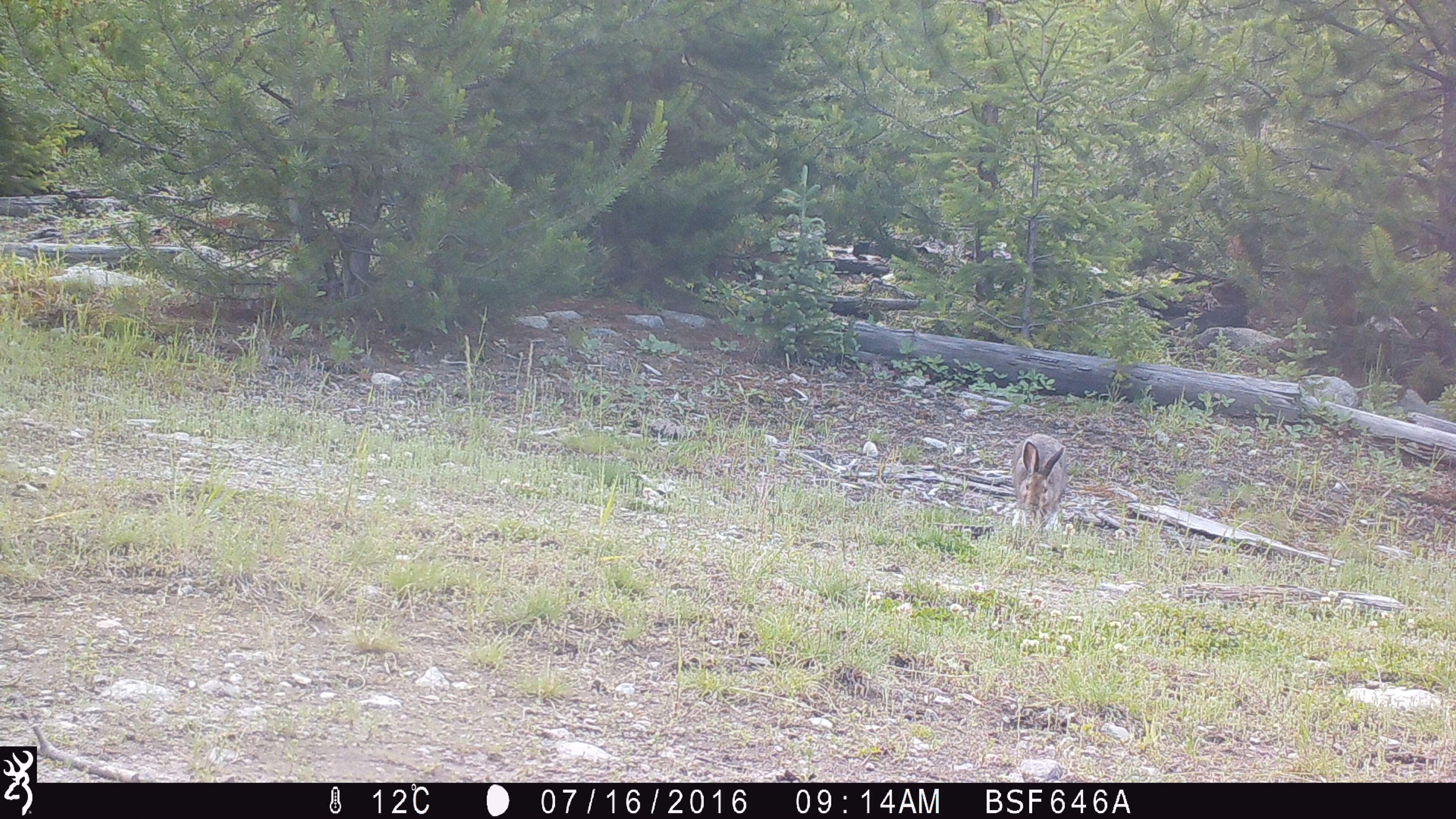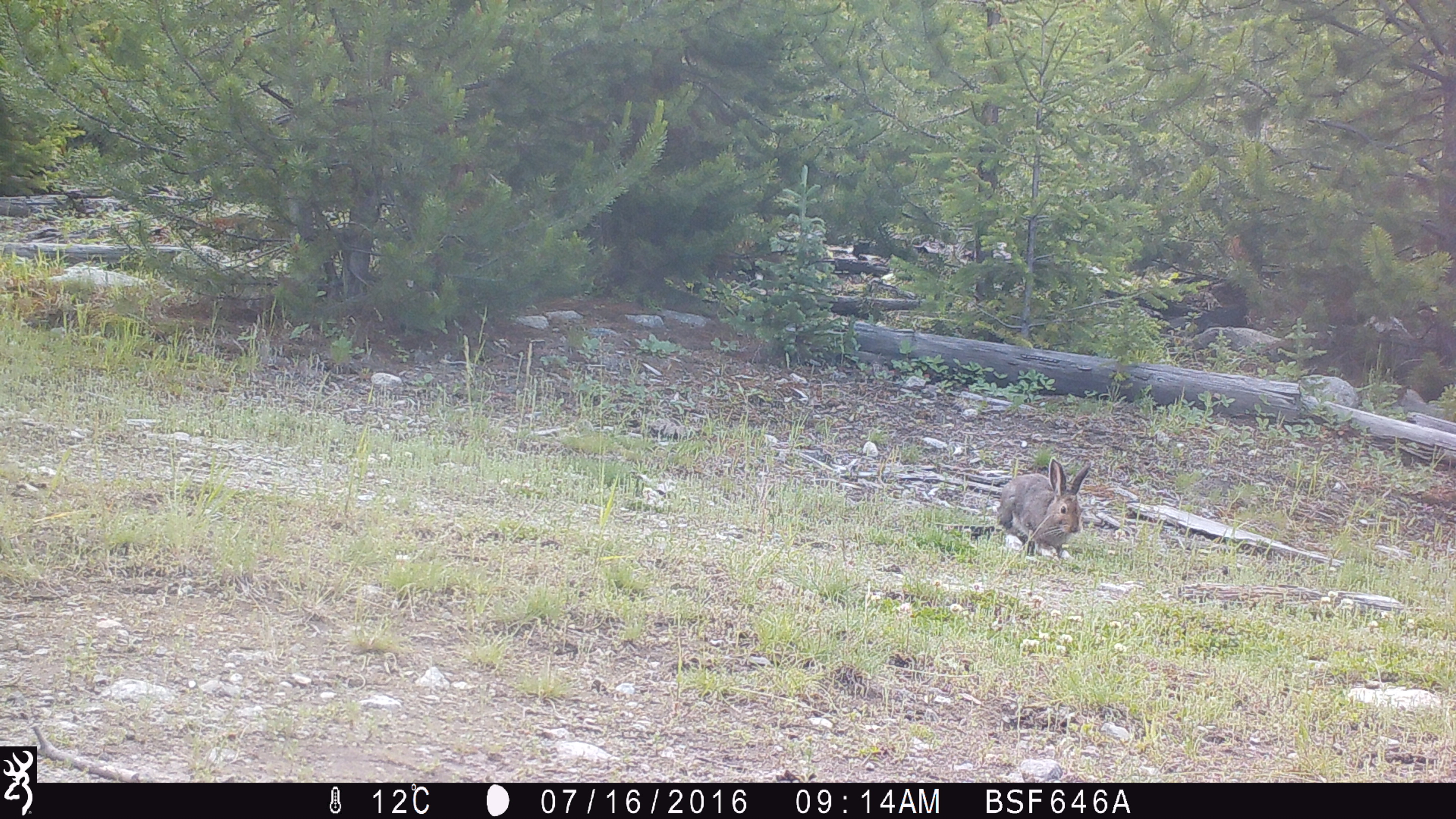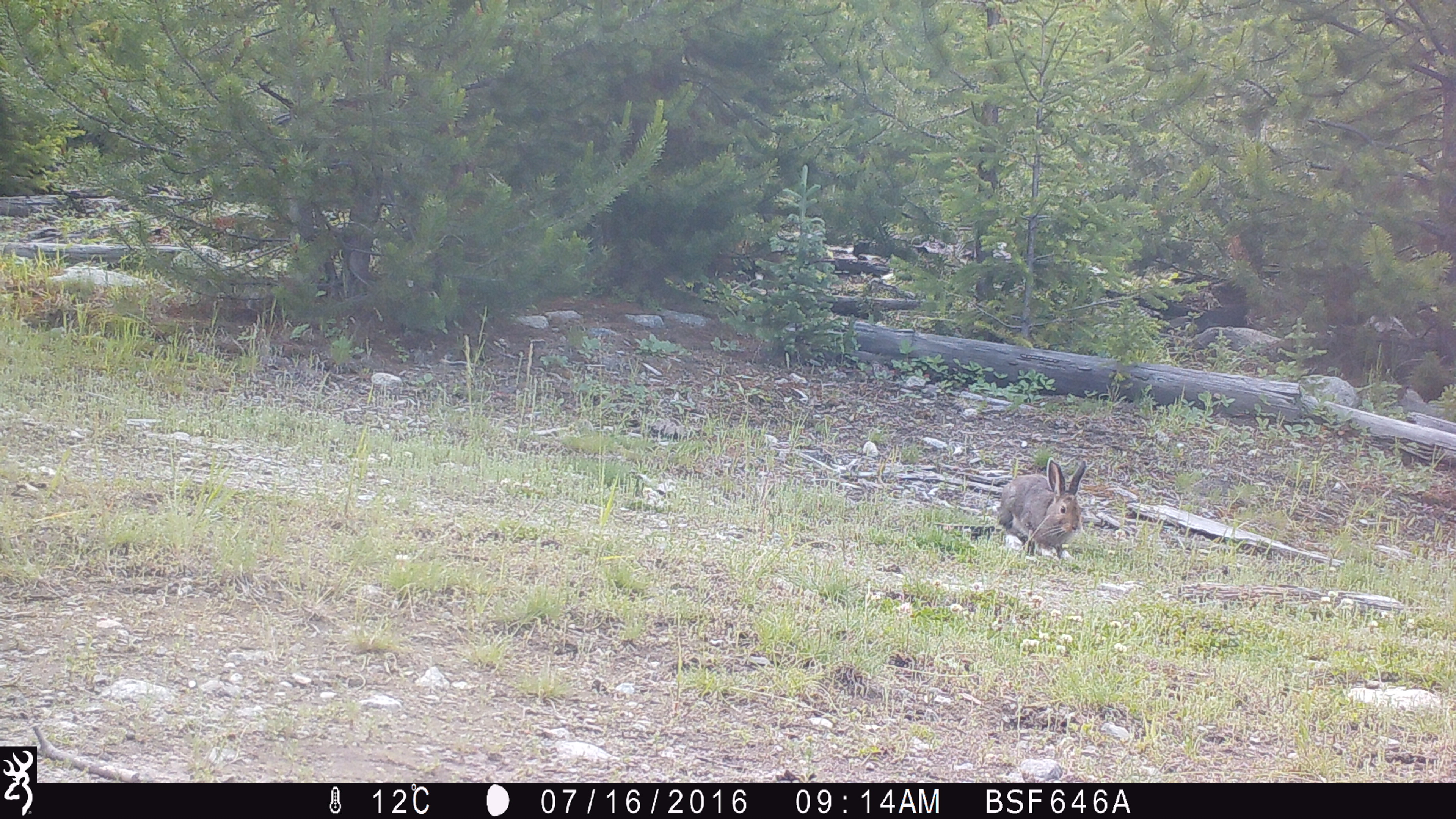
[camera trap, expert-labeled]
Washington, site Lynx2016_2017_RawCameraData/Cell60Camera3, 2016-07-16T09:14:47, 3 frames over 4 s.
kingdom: Animalia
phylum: Chordata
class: Mammalia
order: Lagomorpha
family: Leporidae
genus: Lepus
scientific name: Lepus americanus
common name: snowshoe hare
Lepus americanus (snowshoe hare). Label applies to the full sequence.